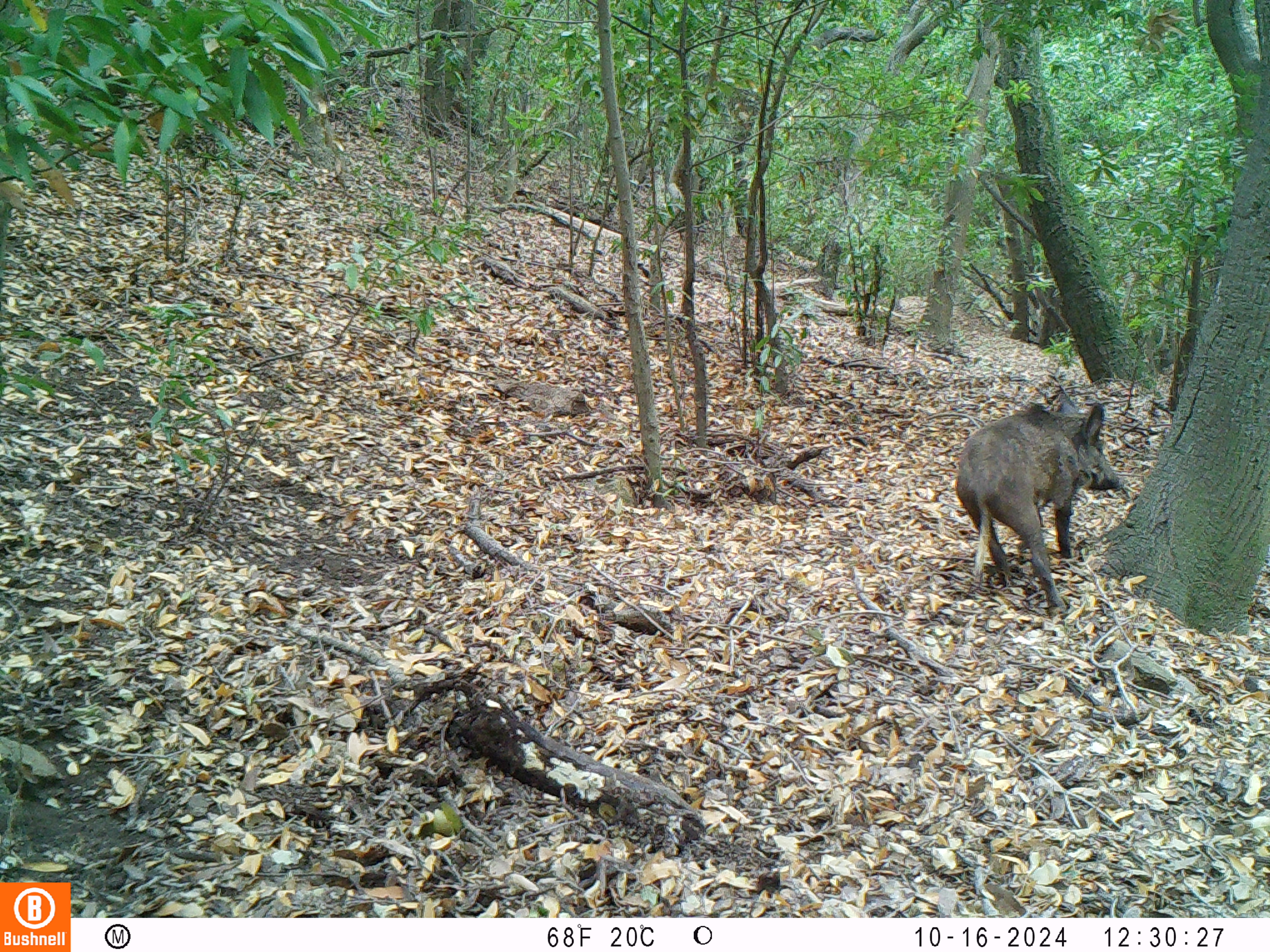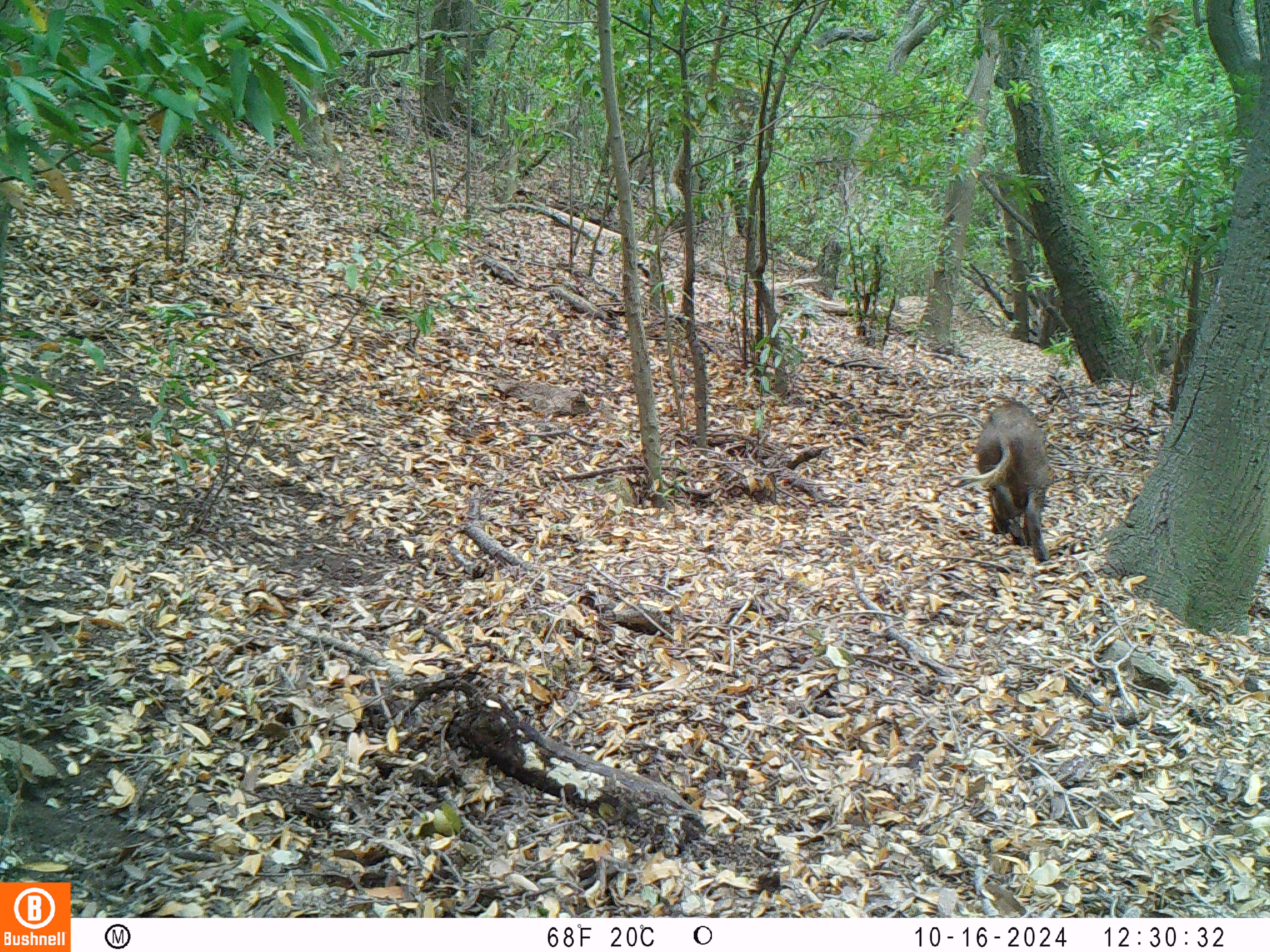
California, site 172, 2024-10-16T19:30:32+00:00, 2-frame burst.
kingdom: Animalia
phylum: Chordata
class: Mammalia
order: Artiodactyla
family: Suidae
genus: Sus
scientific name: Sus scrofa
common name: wild boar